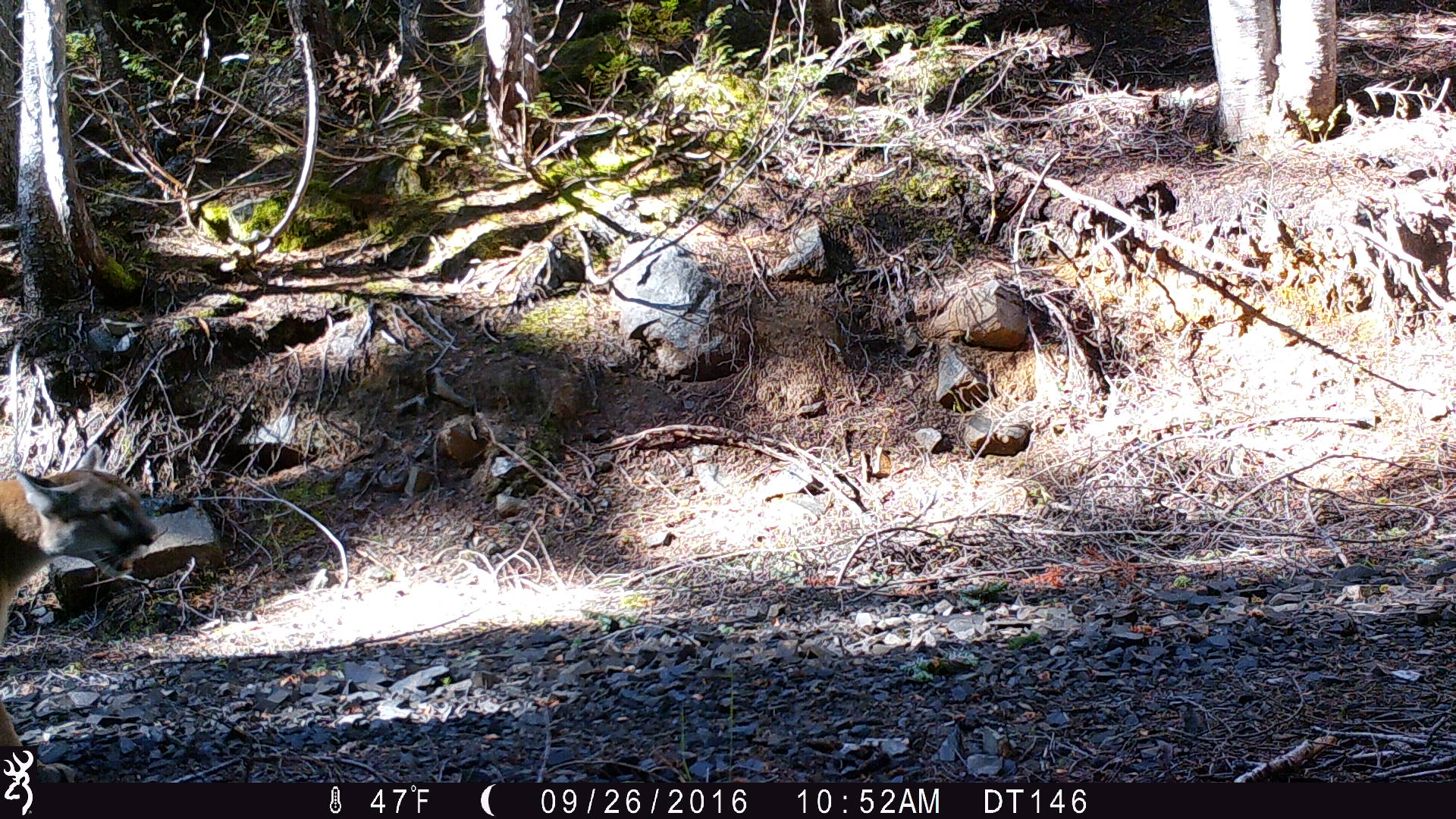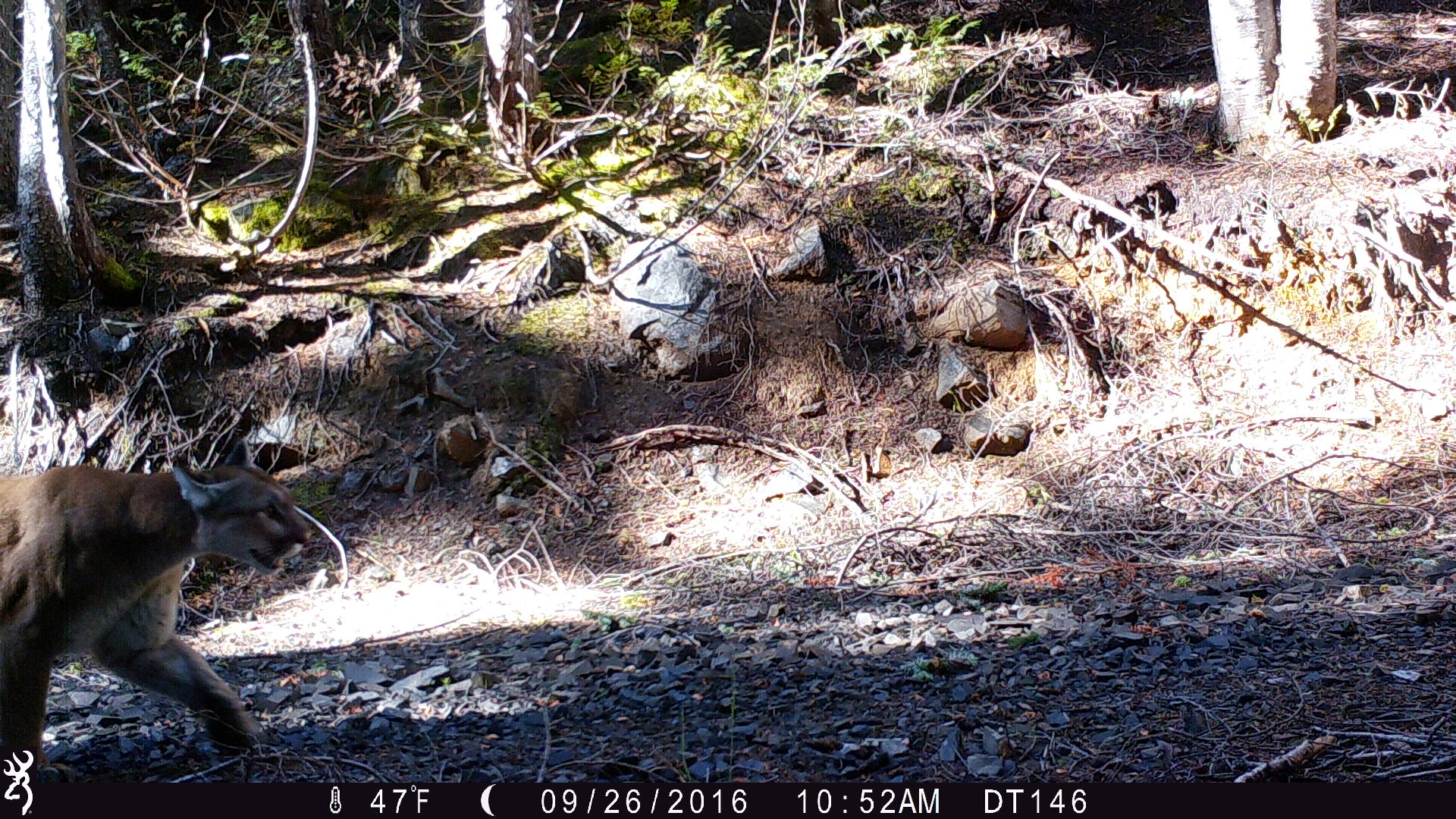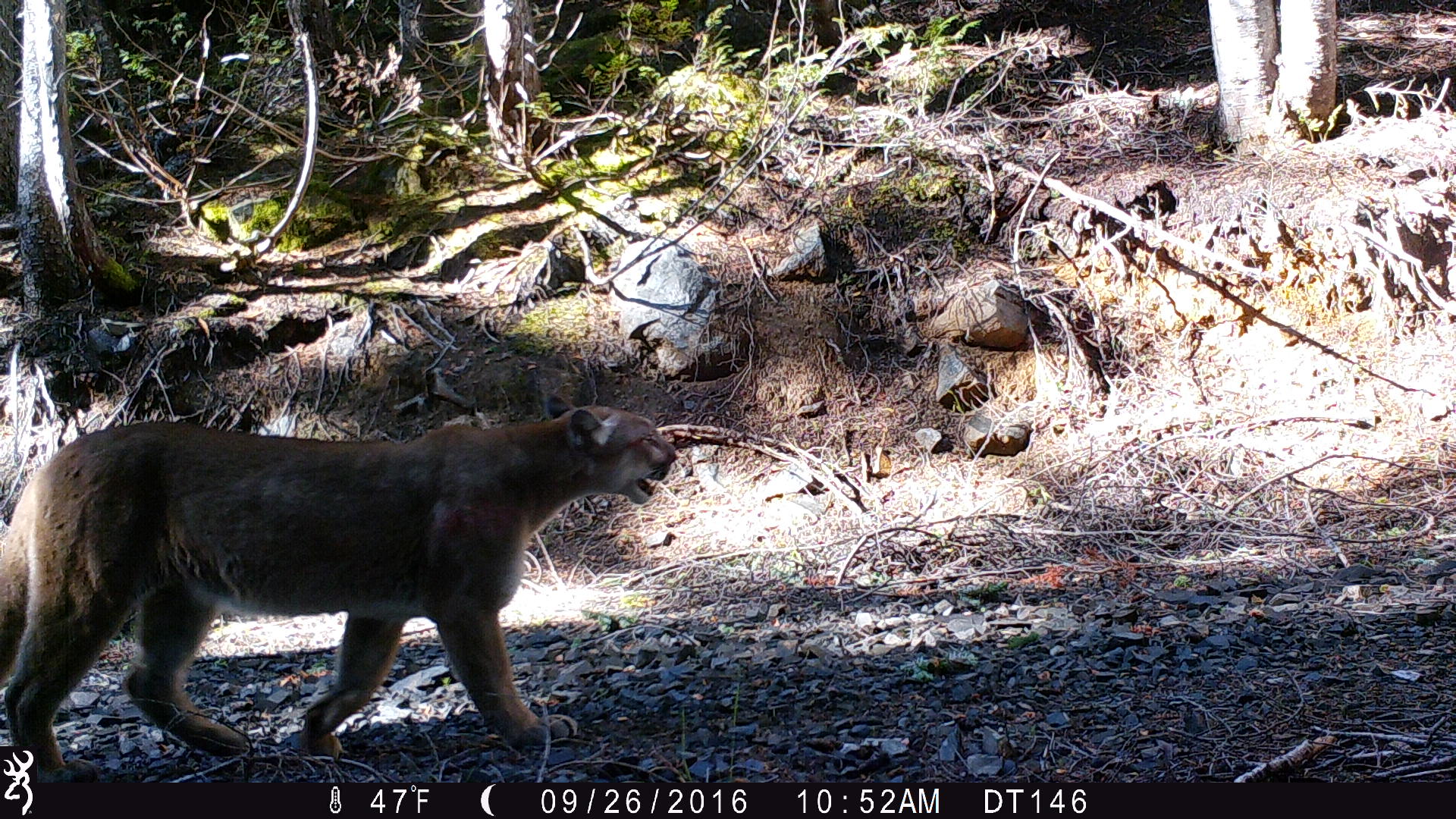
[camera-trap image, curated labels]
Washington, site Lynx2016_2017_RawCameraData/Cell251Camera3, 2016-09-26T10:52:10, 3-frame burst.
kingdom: Animalia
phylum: Chordata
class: Mammalia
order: Carnivora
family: Felidae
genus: Puma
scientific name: Puma concolor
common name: mountain lion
Puma concolor (mountain lion). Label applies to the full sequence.